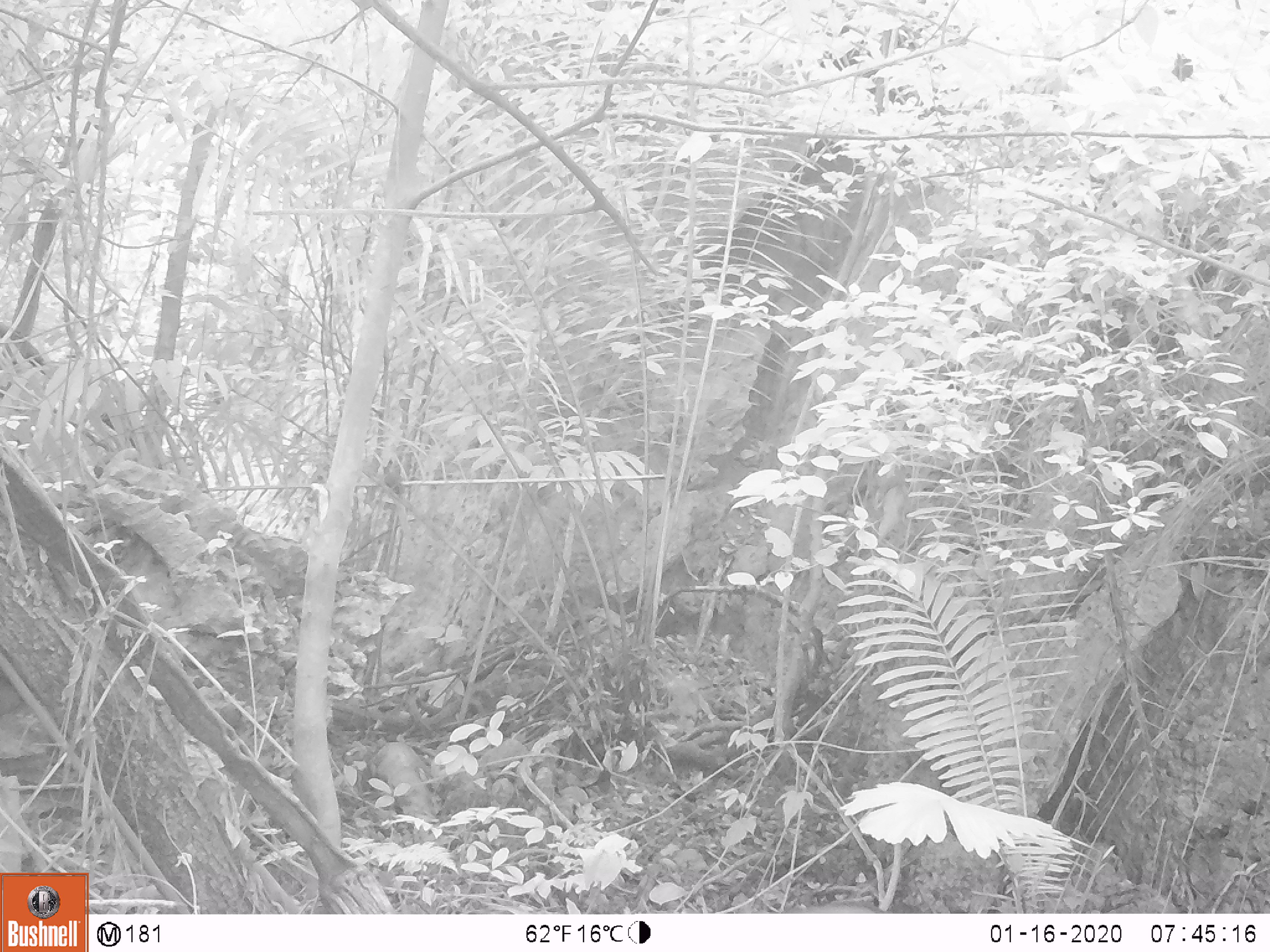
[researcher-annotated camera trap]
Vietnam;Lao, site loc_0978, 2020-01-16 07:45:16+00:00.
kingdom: Animalia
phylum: Chordata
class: Mammalia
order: Artiodactyla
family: Bovidae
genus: Capricornis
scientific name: Capricornis sumatraensis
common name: chinese serow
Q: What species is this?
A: Chinese serow (Capricornis sumatraensis).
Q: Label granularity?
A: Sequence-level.